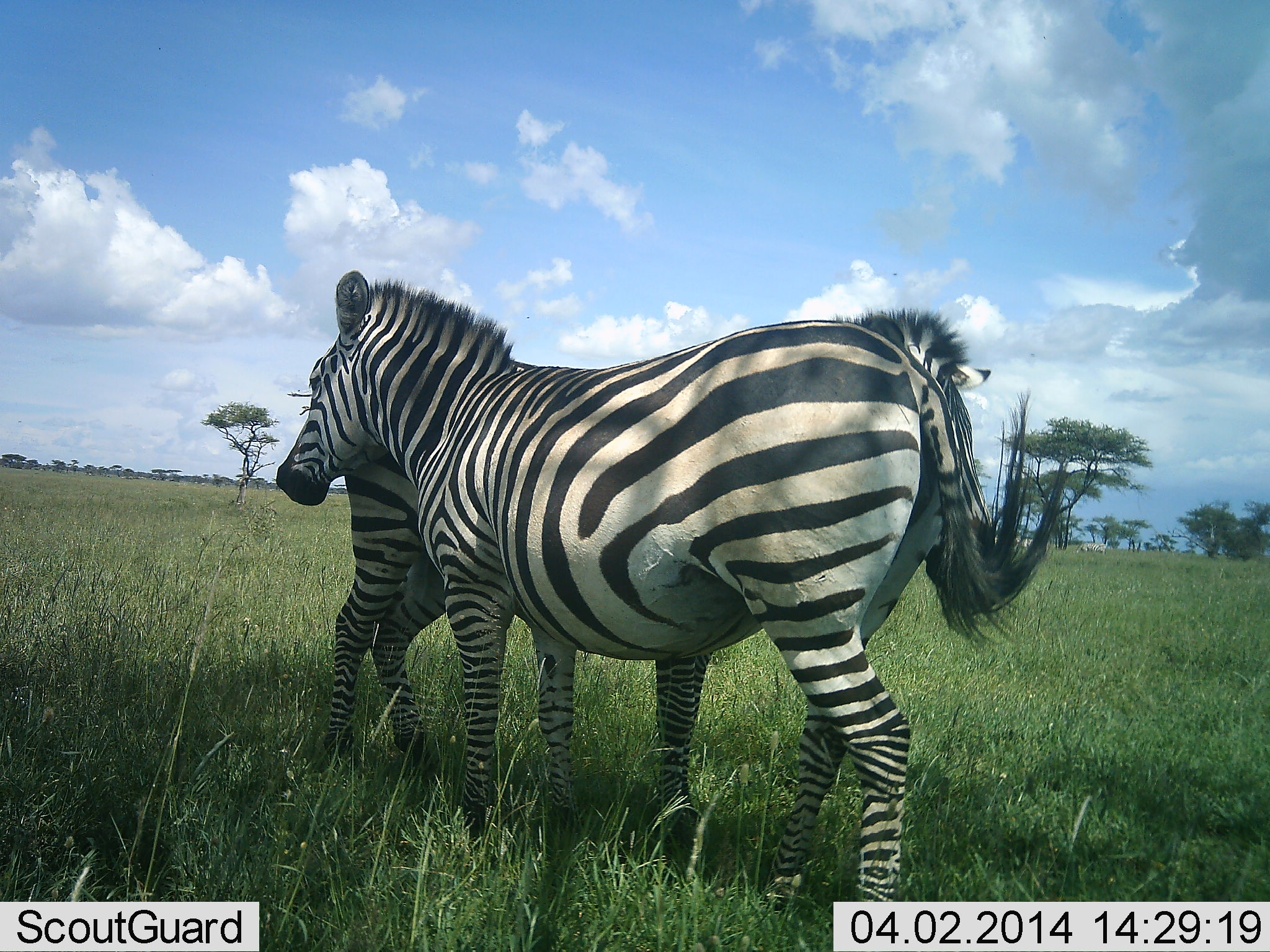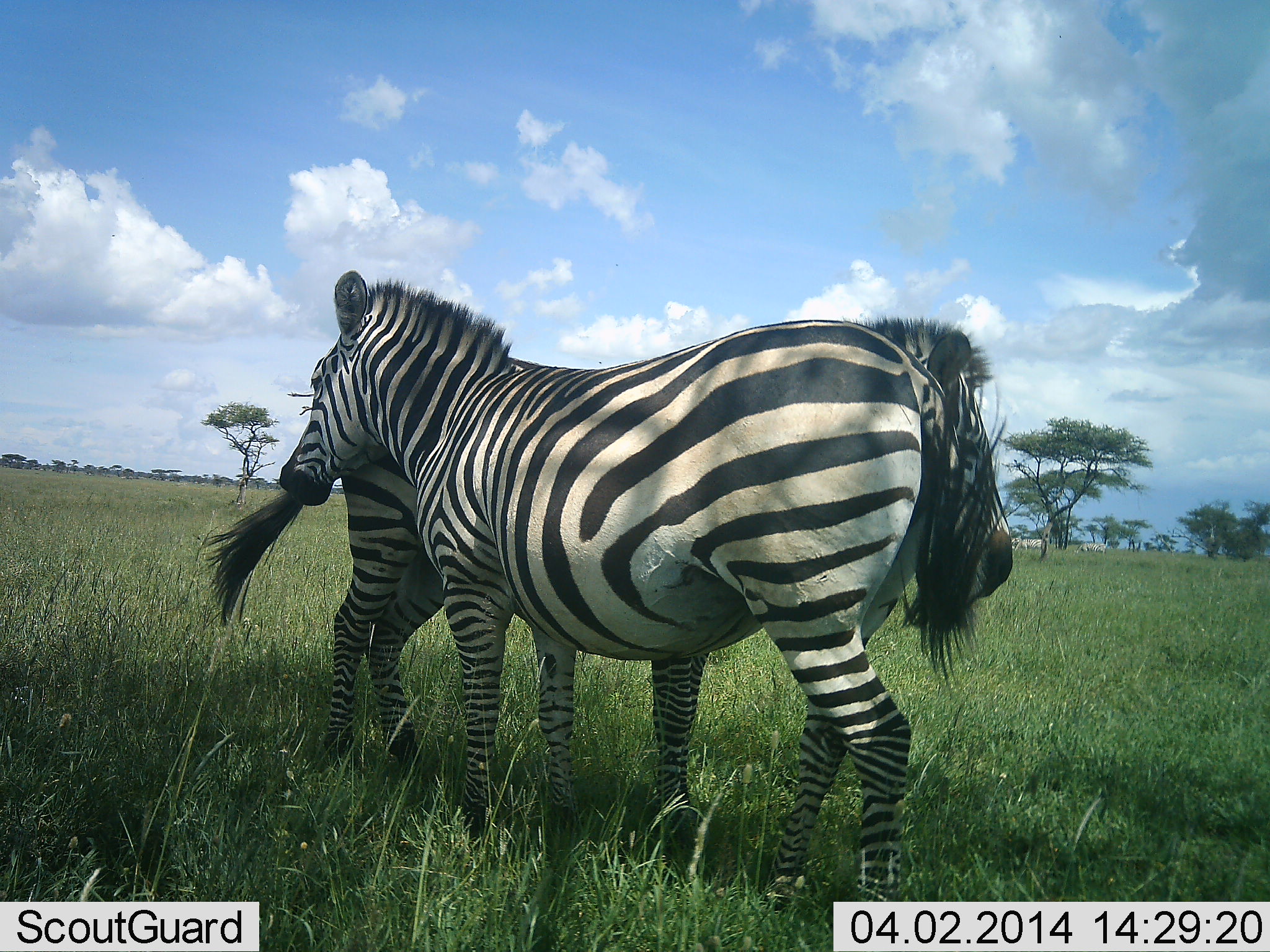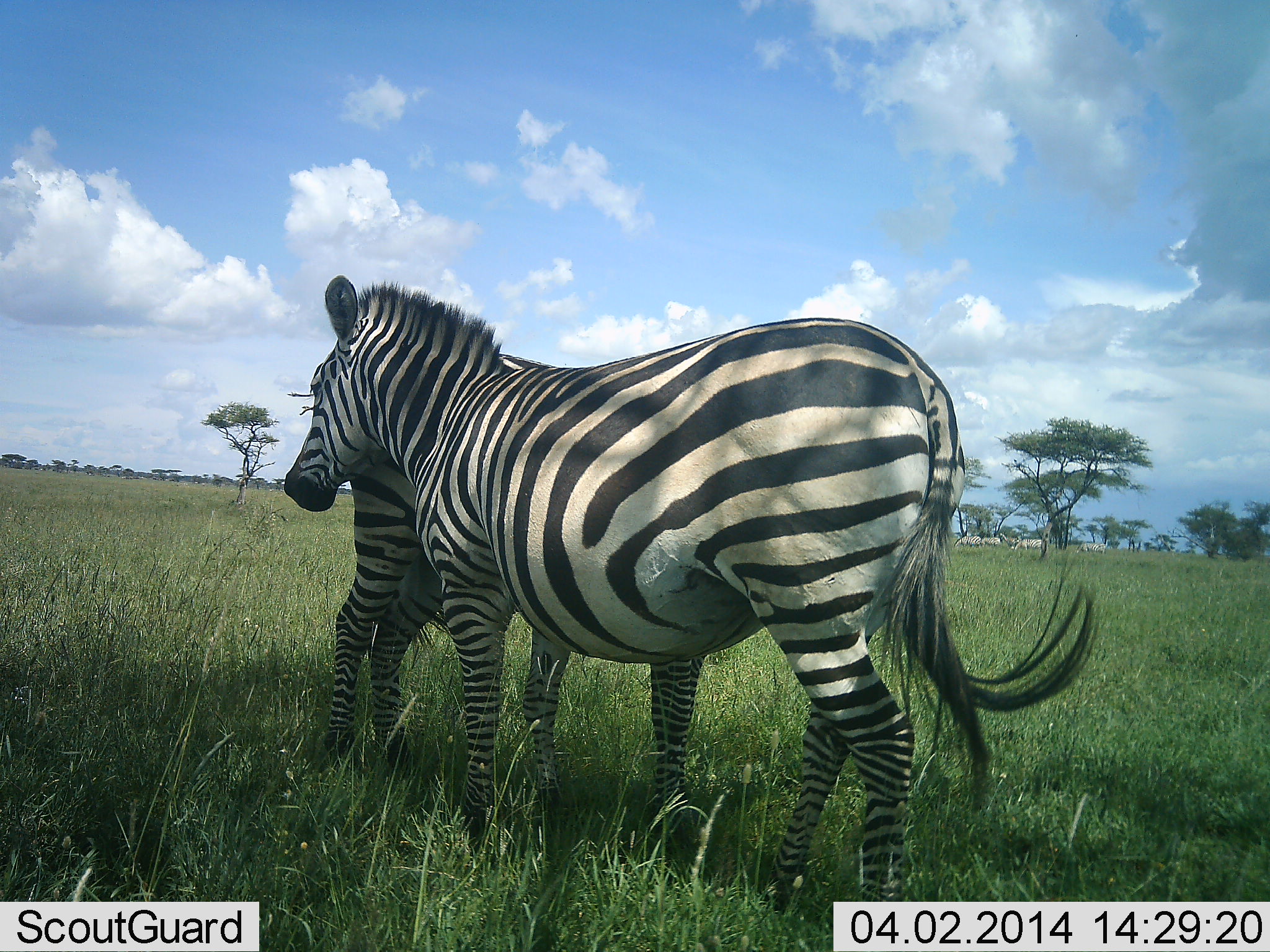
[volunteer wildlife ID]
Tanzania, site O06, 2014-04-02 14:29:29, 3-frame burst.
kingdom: Animalia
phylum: Chordata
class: Mammalia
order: Perissodactyla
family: Equidae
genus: Equus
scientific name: Equus quagga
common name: plains zebra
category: zebra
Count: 2.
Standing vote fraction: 70%.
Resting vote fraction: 0%.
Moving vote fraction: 0%.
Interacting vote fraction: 70%.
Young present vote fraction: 0%.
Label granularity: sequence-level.